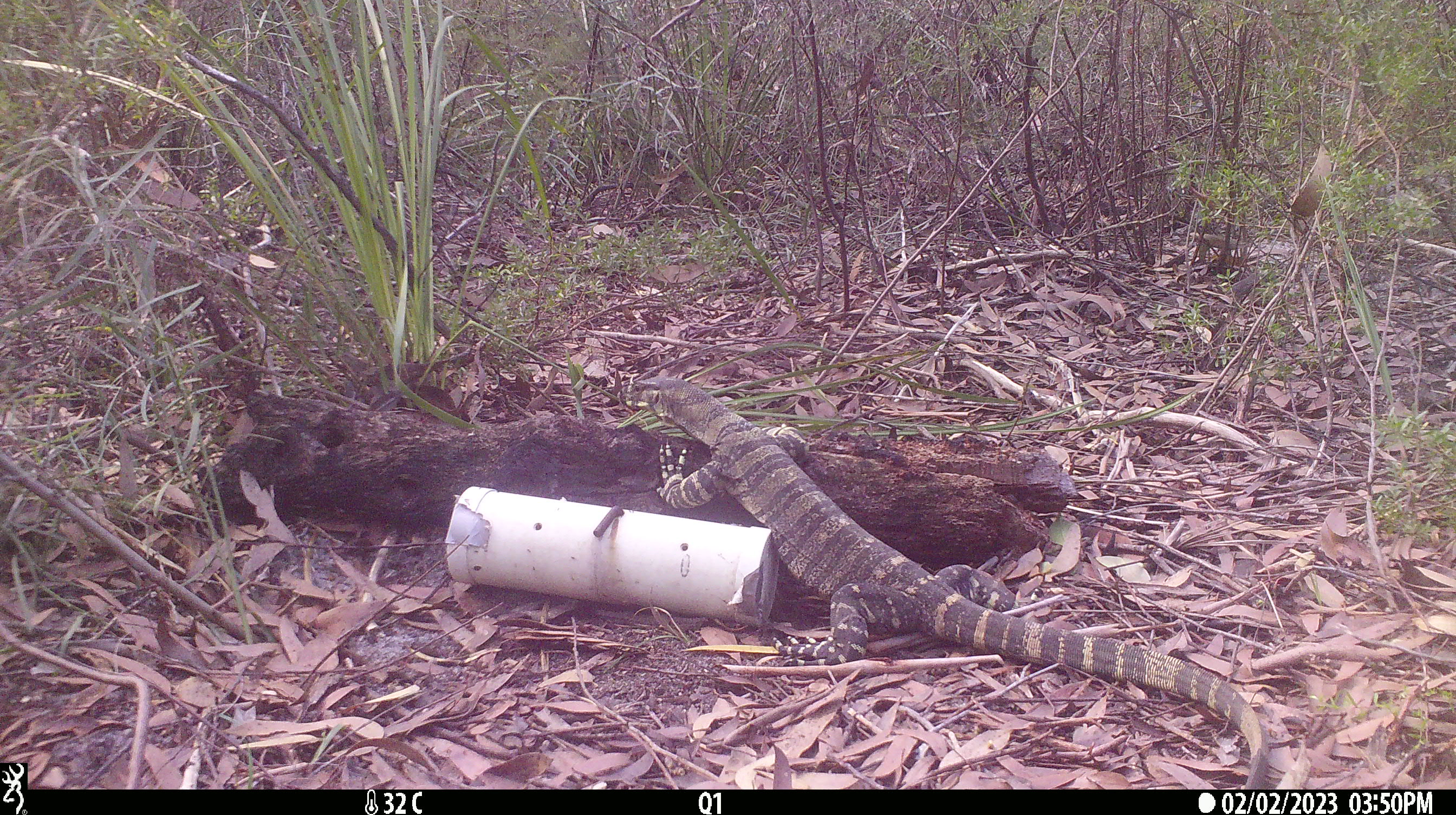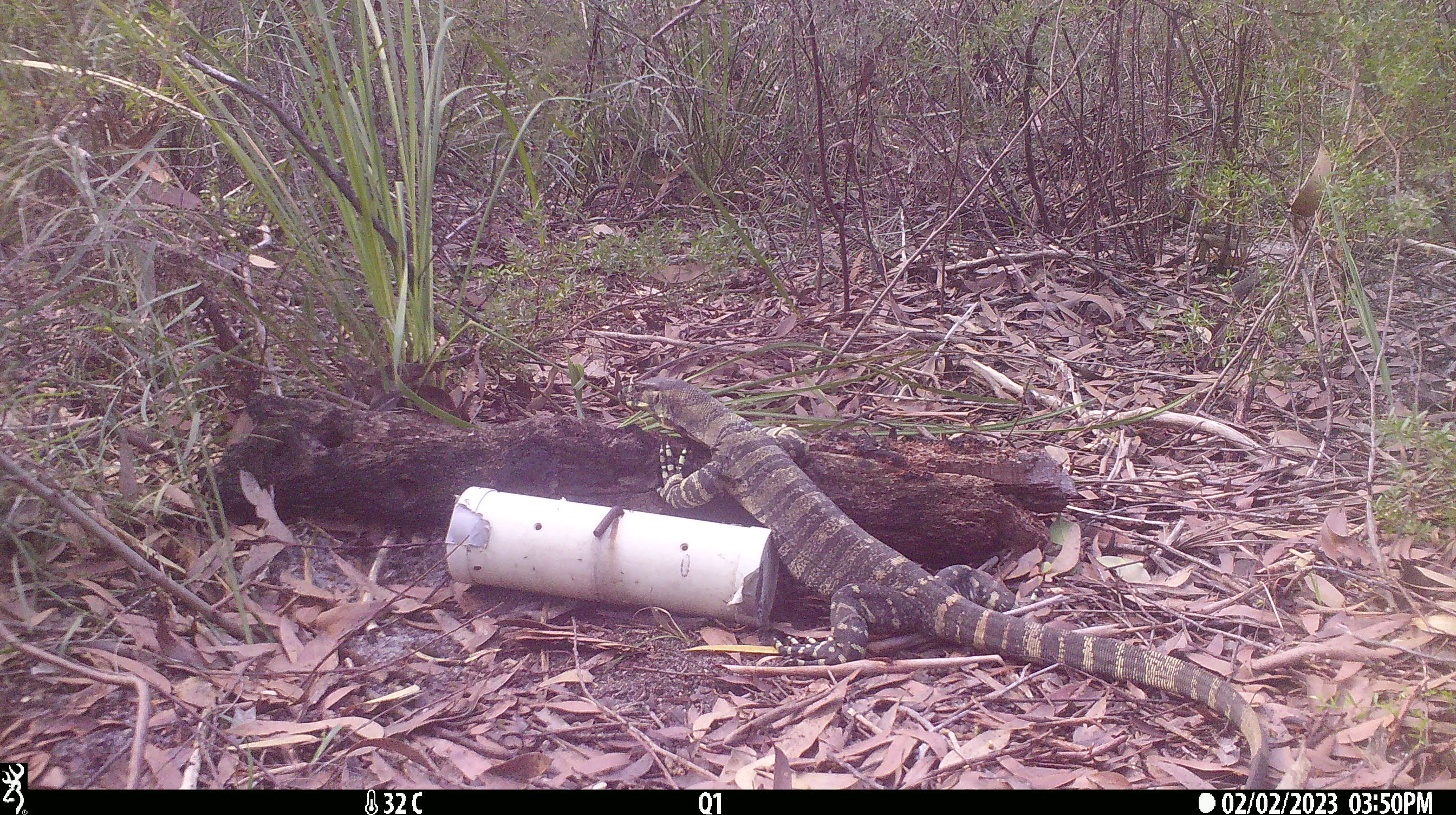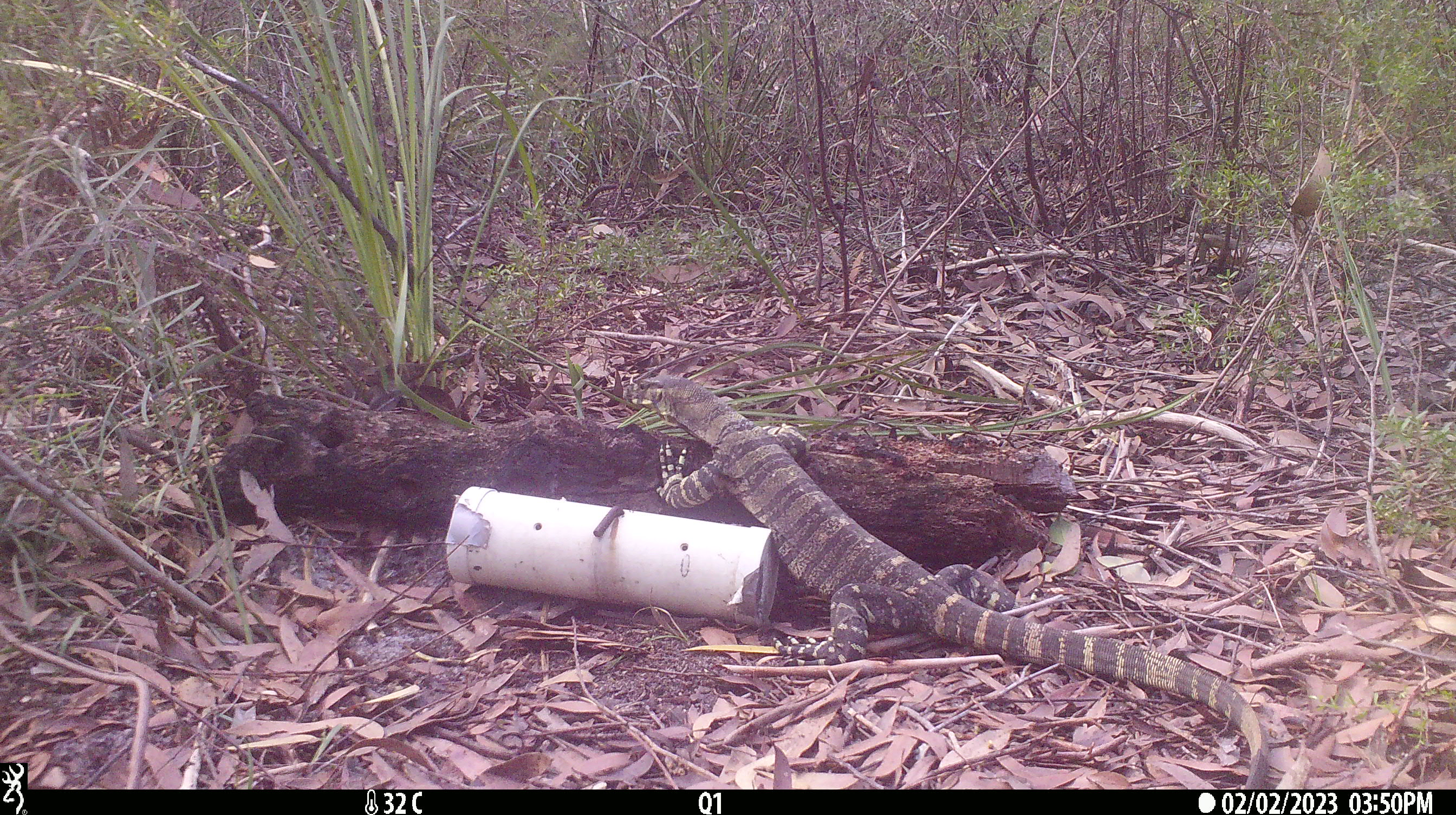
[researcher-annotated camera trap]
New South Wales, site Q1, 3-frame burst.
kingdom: Animalia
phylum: Chordata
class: Reptilia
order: Squamata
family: Varanidae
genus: Varanus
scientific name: Varanus varius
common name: lace monitor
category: goanna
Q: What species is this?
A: Goanna (lace monitor) (Varanus varius).